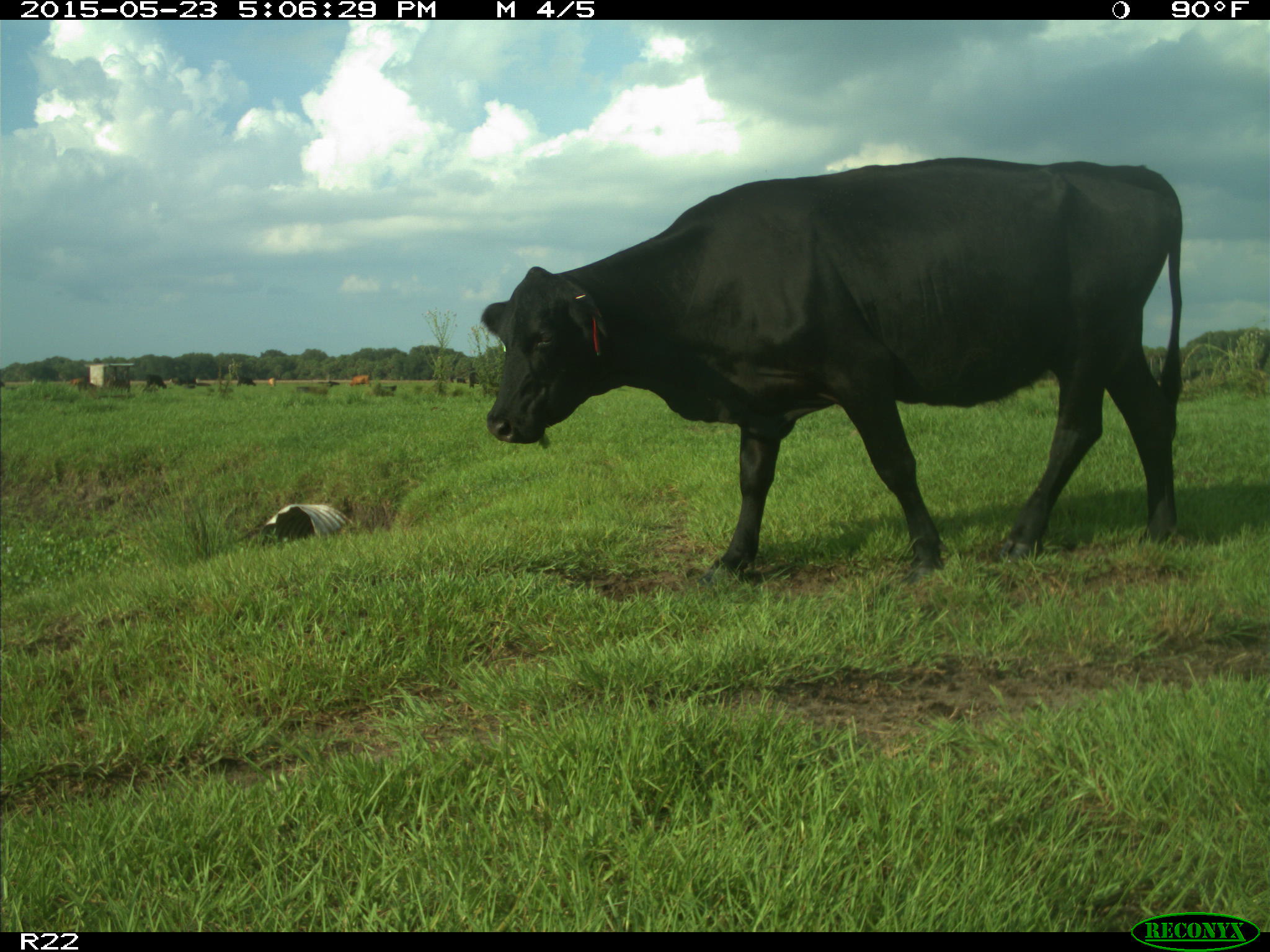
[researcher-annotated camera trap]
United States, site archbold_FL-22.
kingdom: Animalia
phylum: Chordata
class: Mammalia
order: Artiodactyla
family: Bovidae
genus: Bos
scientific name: Bos taurus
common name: domestic cow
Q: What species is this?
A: Bos taurus (domestic cow).